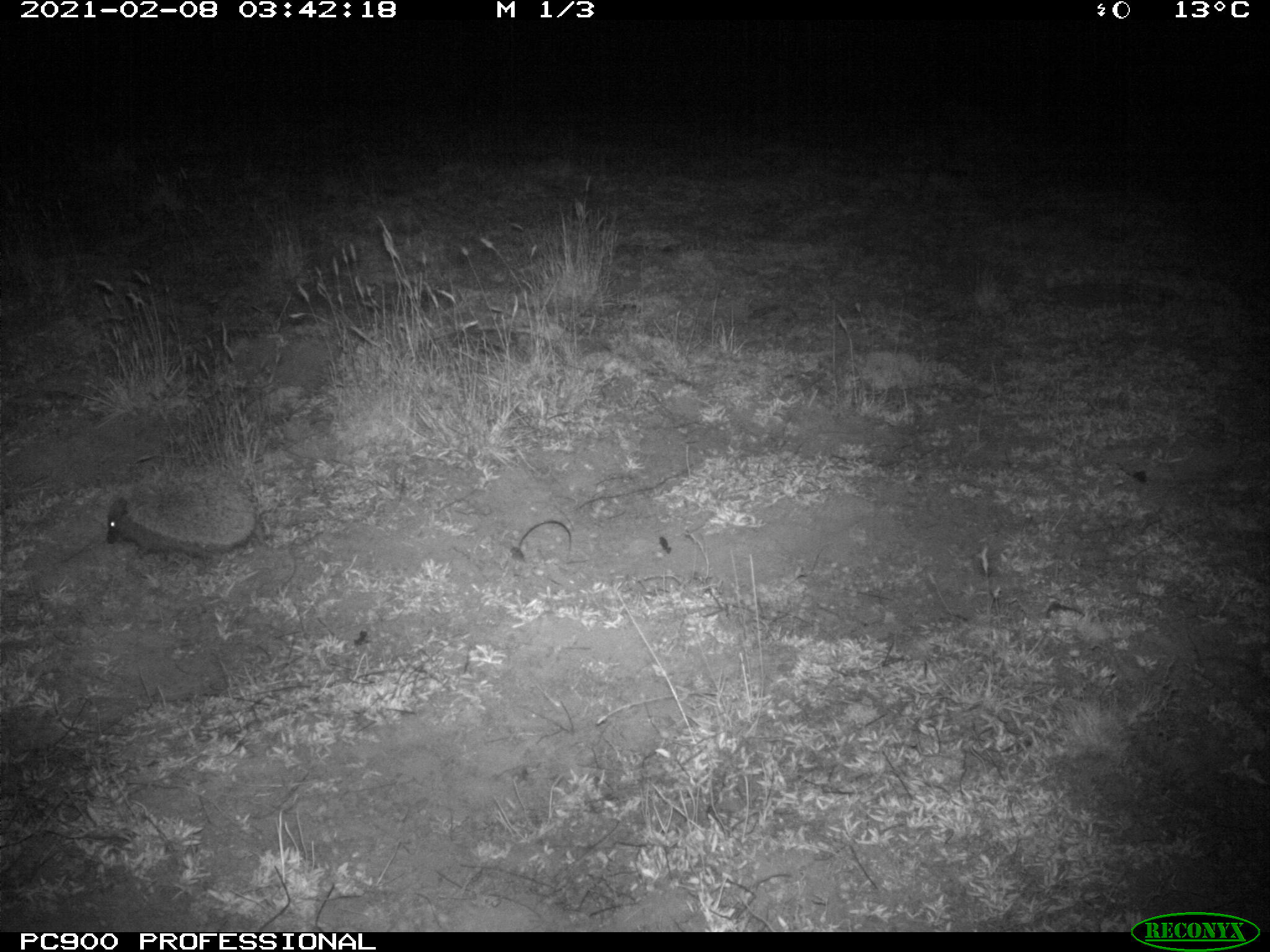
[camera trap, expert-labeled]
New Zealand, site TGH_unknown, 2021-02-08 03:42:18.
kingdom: Animalia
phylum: Chordata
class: Mammalia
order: Eulipotyphla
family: Erinaceidae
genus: Erinaceus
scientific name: Erinaceus europaeus europaeus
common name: european hedgehog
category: hedgehog